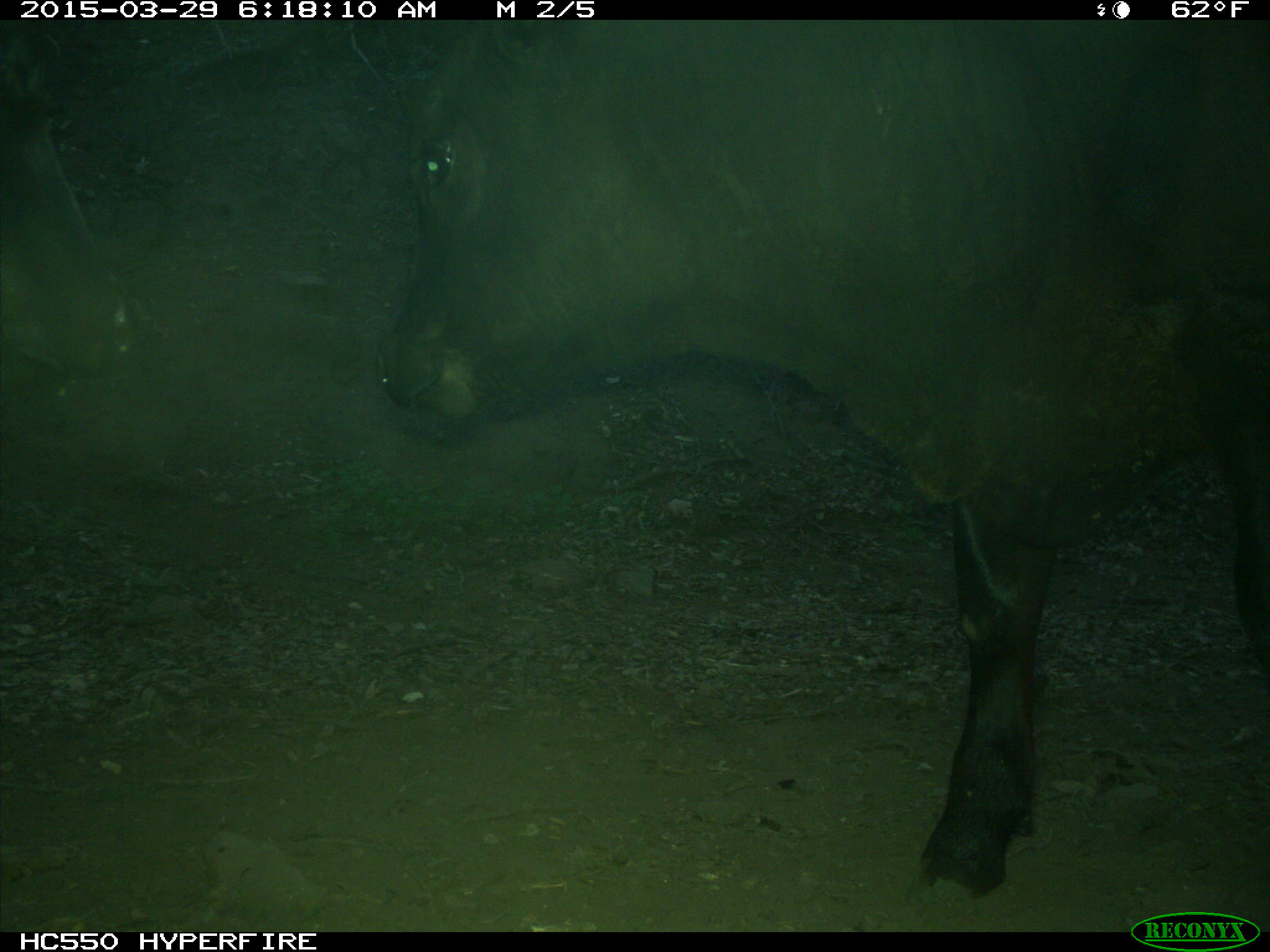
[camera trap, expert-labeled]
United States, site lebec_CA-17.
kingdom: Animalia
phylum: Chordata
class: Mammalia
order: Artiodactyla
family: Bovidae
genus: Bos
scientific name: Bos taurus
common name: domestic cow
Bos taurus (domestic cow).